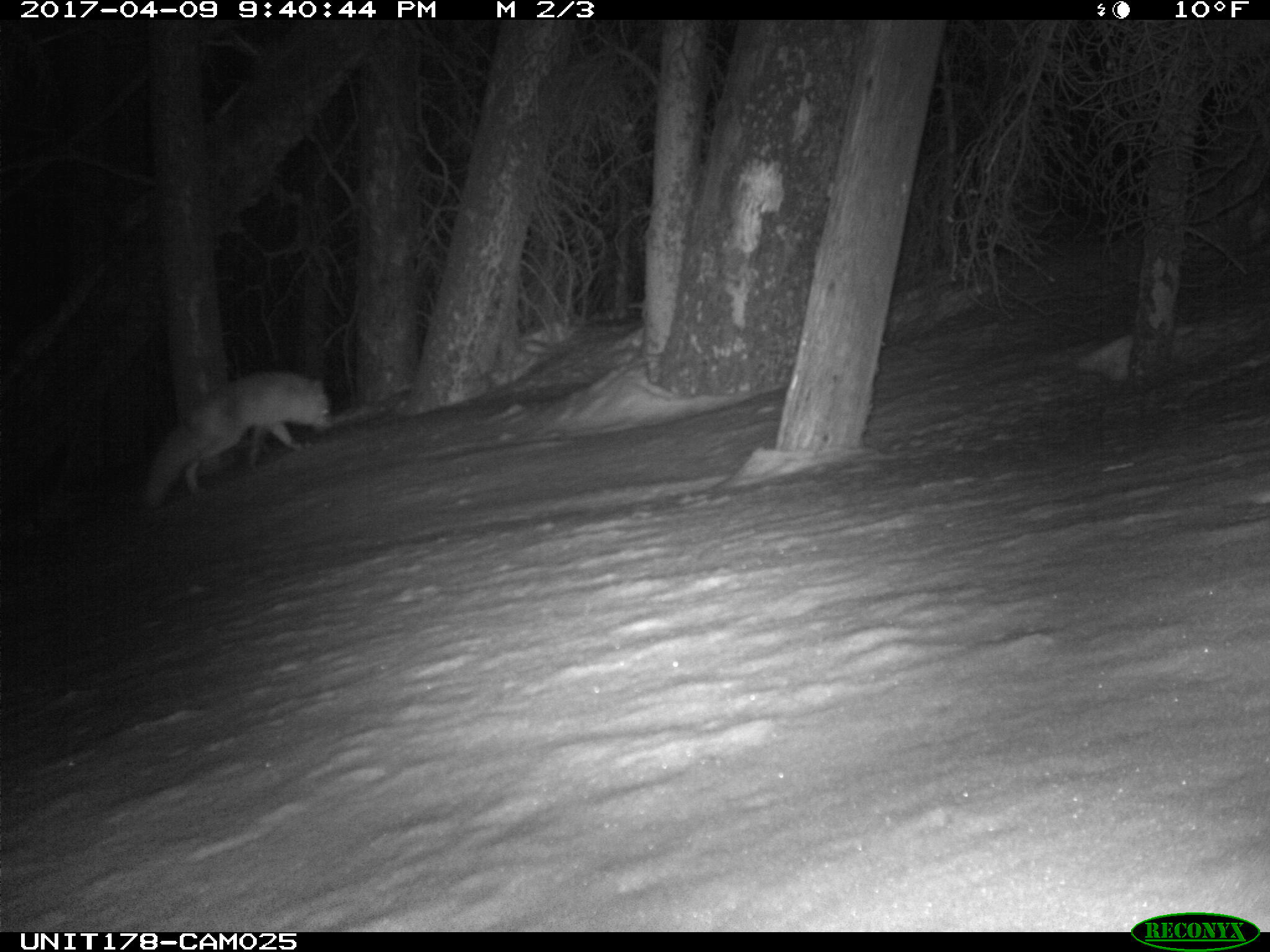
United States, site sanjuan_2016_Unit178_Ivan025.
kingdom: Animalia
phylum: Chordata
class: Mammalia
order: Carnivora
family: Canidae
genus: Vulpes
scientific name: Vulpes vulpes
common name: red fox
Vulpes vulpes (red fox).